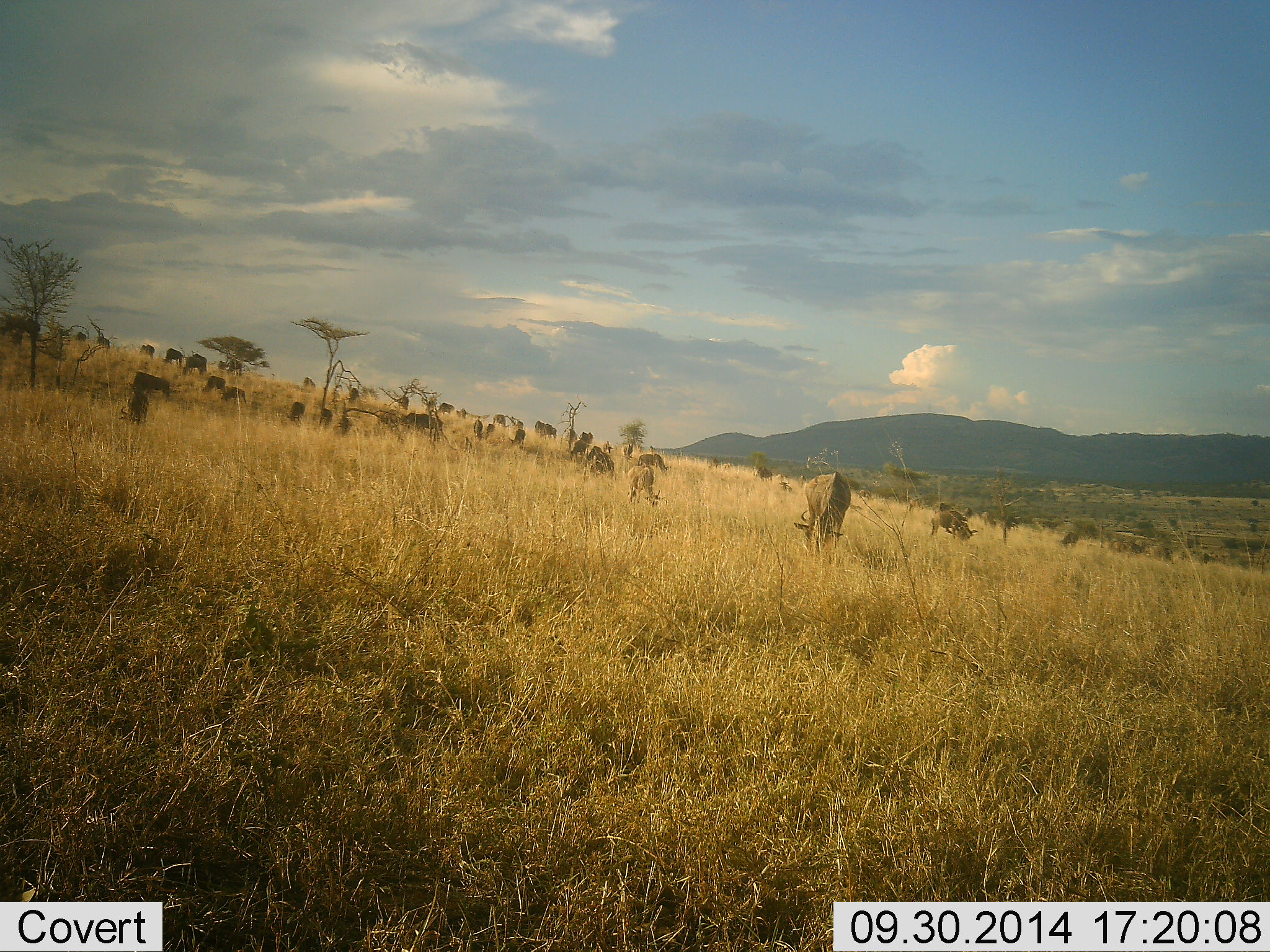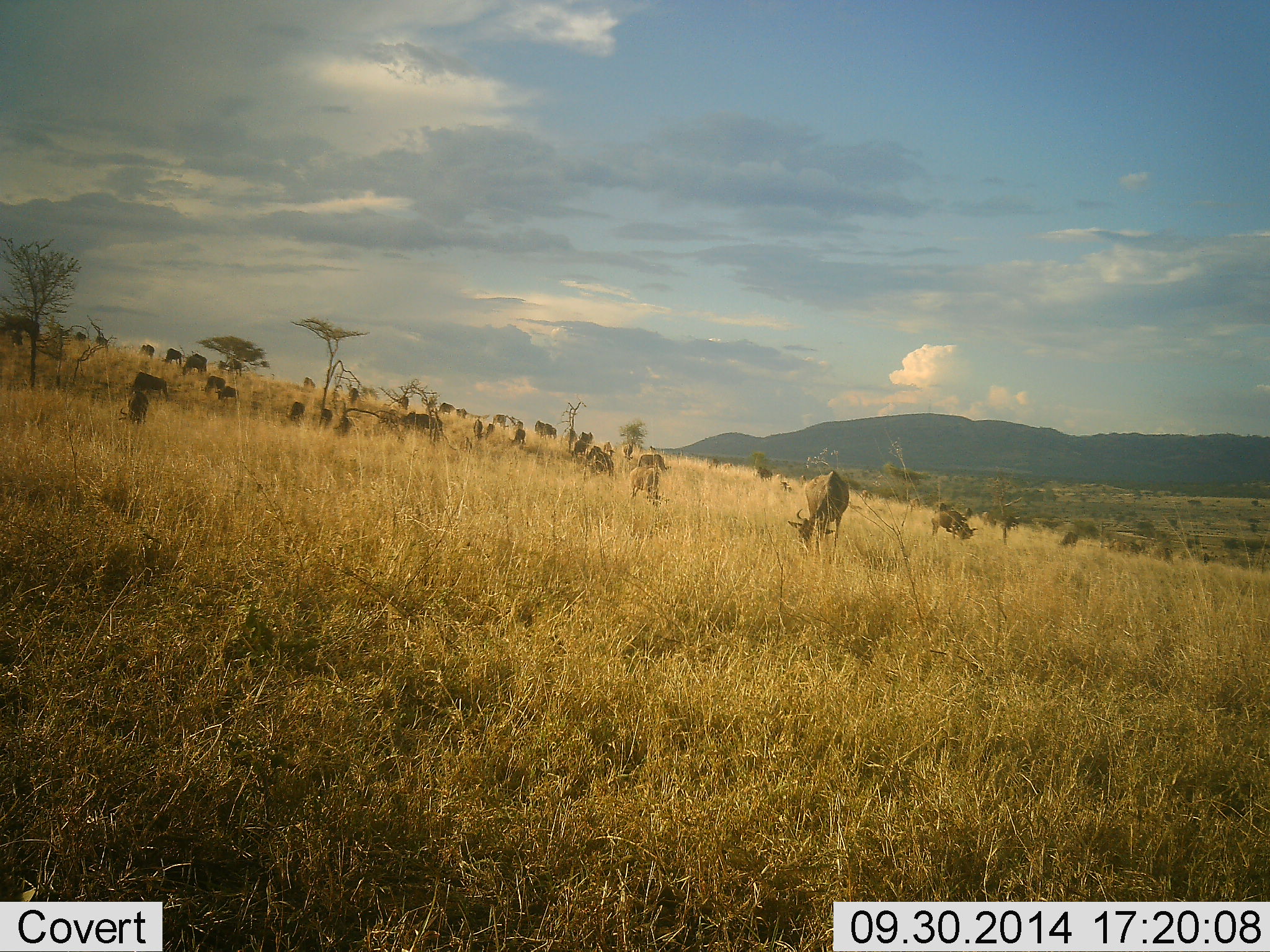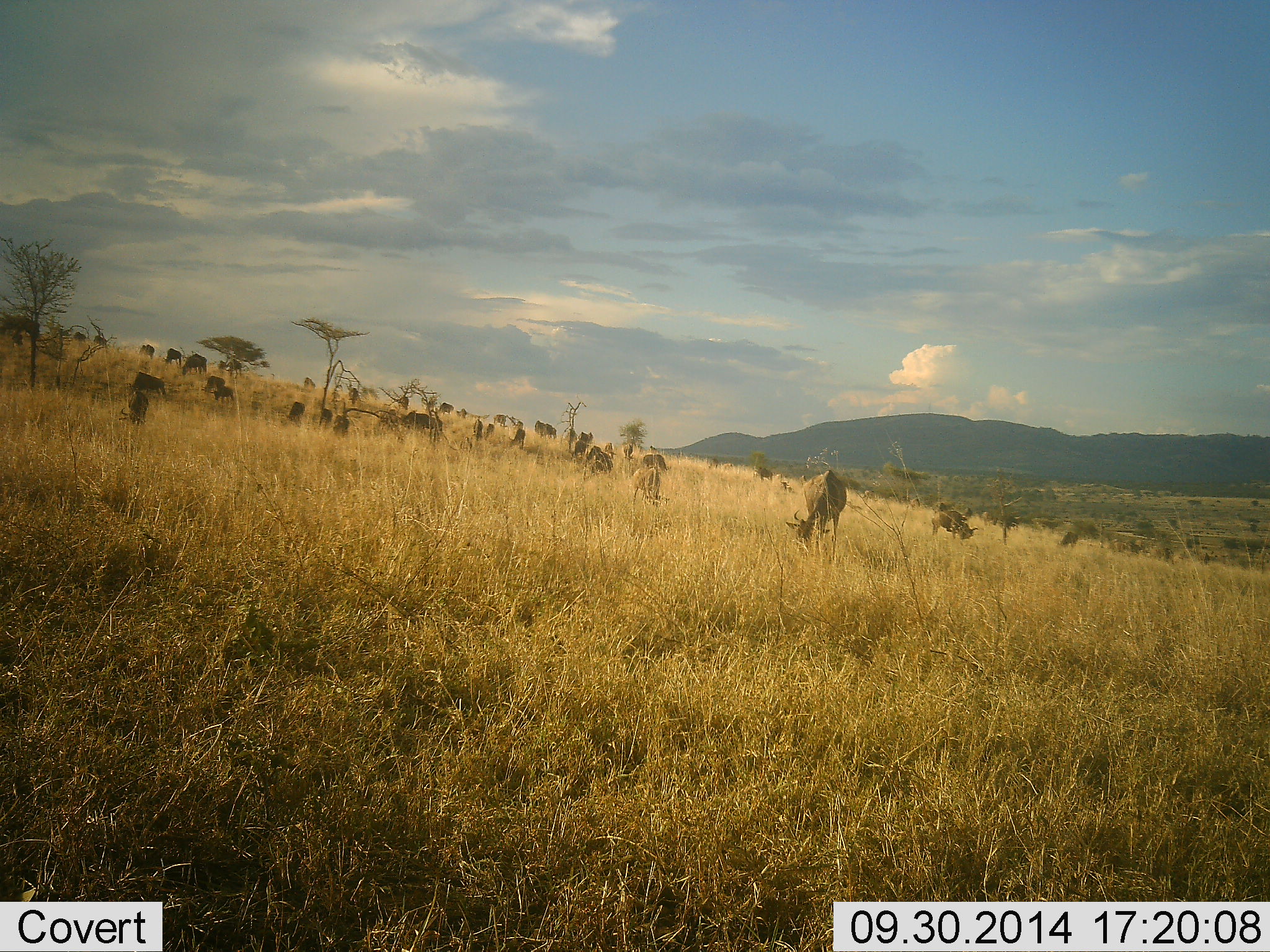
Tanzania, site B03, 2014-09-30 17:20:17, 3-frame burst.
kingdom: Animalia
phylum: Chordata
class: Mammalia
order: Artiodactyla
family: Bovidae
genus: Connochaetes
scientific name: Connochaetes taurinus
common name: blue wildebeest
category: wildebeest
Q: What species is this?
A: Wildebeest (blue wildebeest) (Connochaetes taurinus).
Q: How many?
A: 11-50.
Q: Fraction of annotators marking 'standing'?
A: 50%.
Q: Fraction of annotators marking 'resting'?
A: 0%.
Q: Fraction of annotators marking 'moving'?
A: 10%.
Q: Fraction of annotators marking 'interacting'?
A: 0%.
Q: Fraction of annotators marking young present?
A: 10%.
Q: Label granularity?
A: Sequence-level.